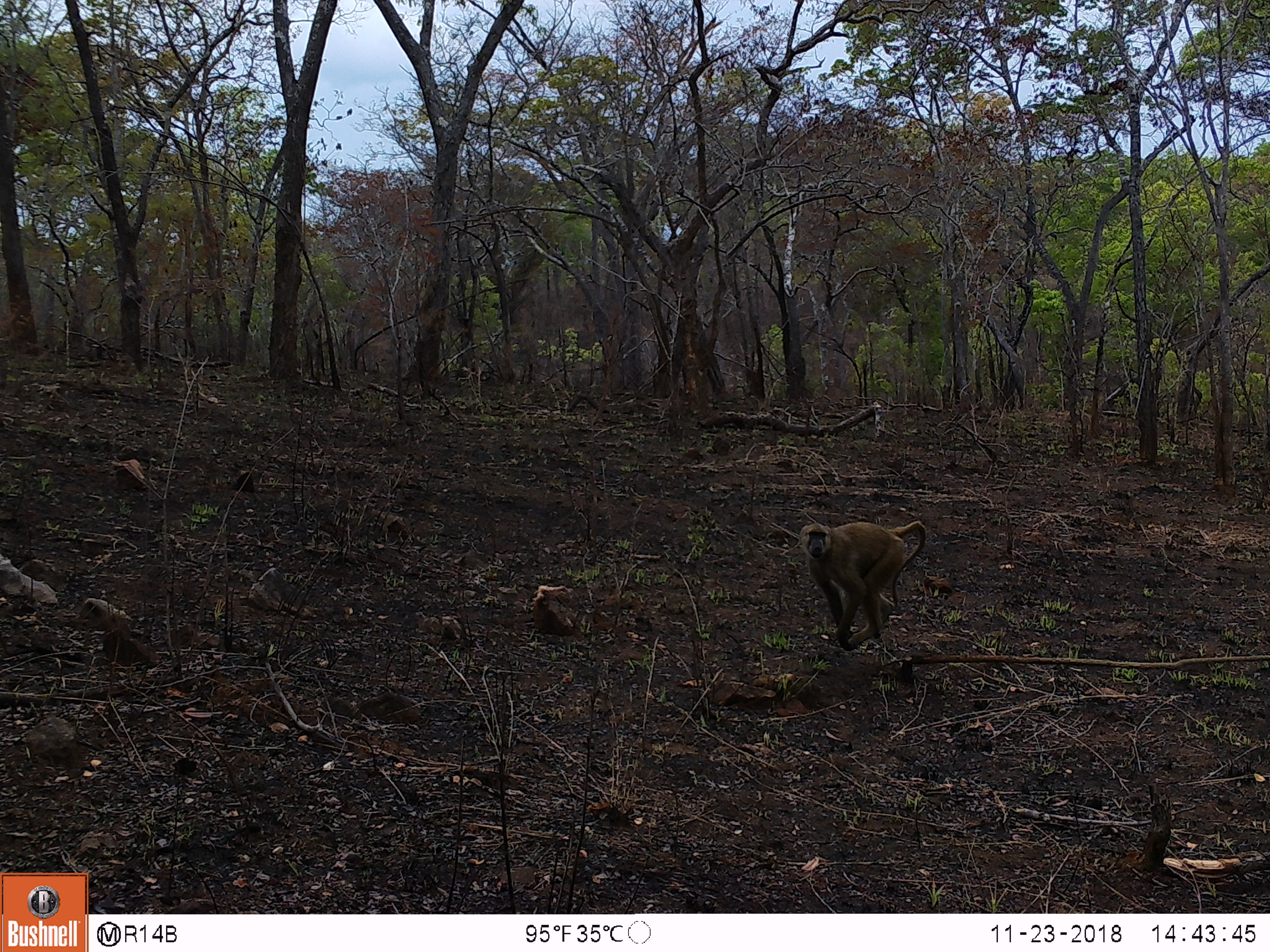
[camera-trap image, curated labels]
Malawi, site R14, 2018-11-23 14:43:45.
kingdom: Animalia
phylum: Chordata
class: Mammalia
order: Primates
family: Cercopithecidae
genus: Papio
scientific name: Papio cynocephalus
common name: yellow baboon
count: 1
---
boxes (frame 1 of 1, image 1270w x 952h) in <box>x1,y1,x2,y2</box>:
yellow baboon: <box>794,513,929,657</box>